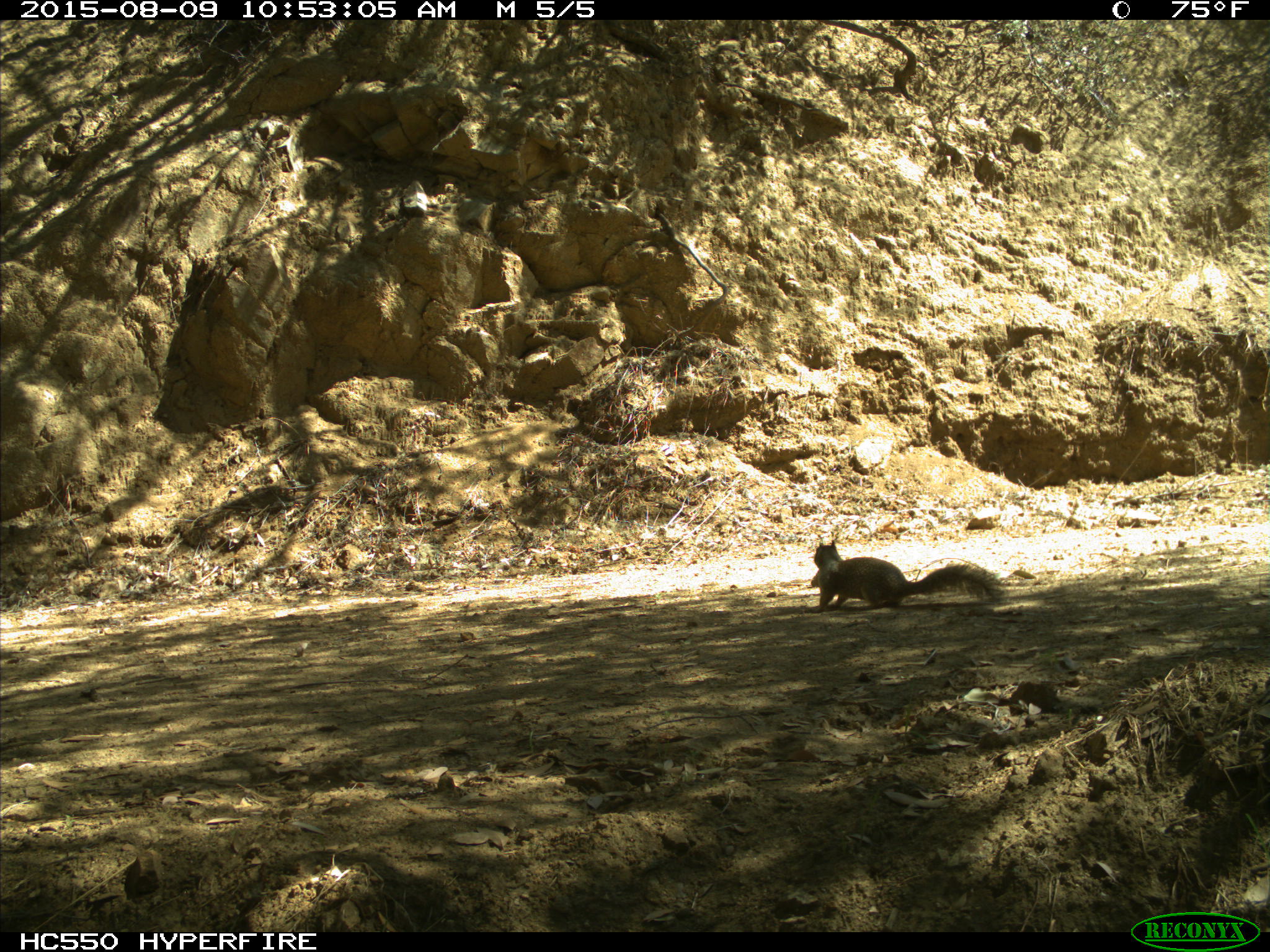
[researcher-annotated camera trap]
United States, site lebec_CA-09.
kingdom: Animalia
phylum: Chordata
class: Mammalia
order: Rodentia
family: Sciuridae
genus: Otospermophilus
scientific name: Otospermophilus beecheyi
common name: california ground squirrel